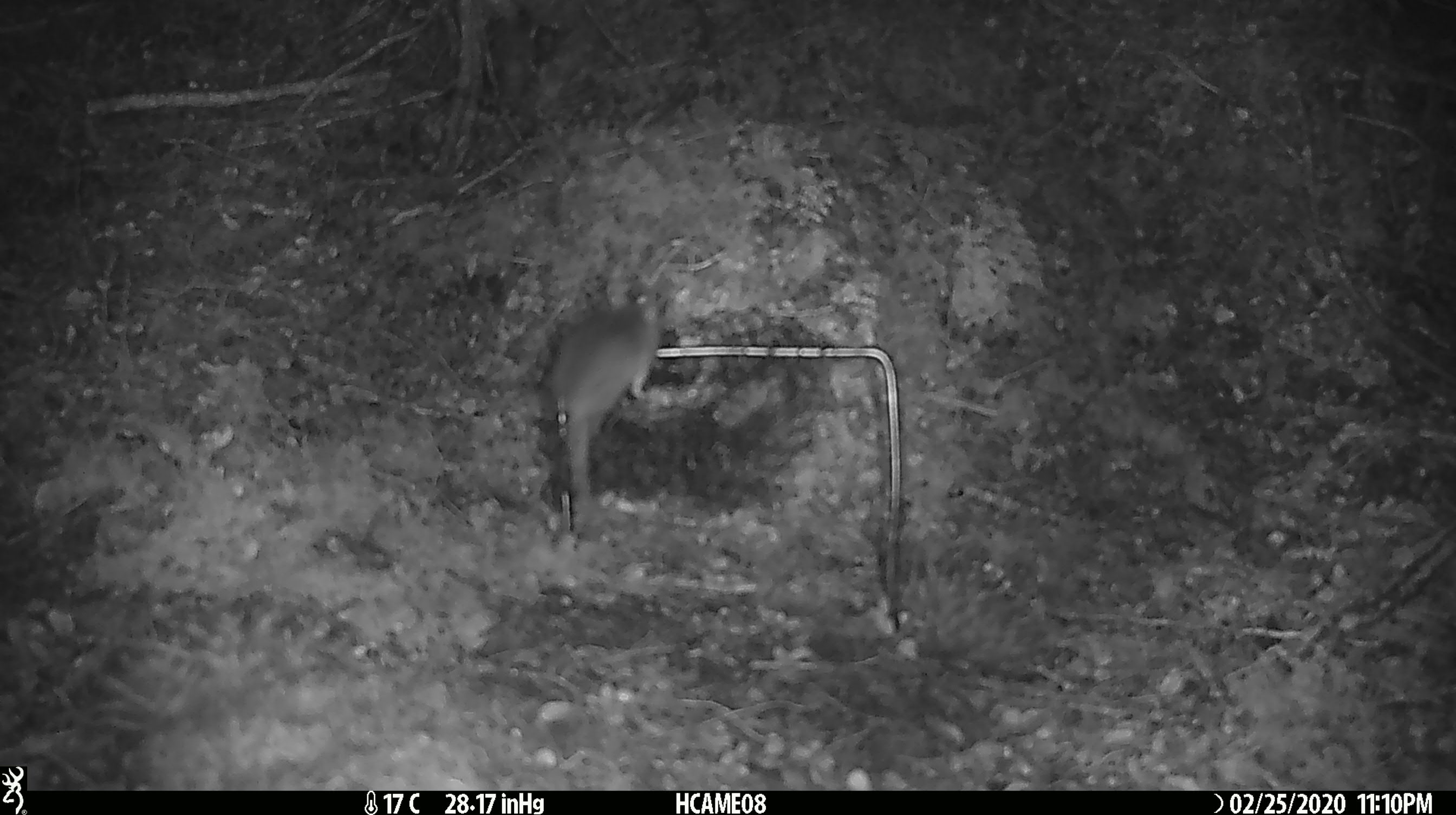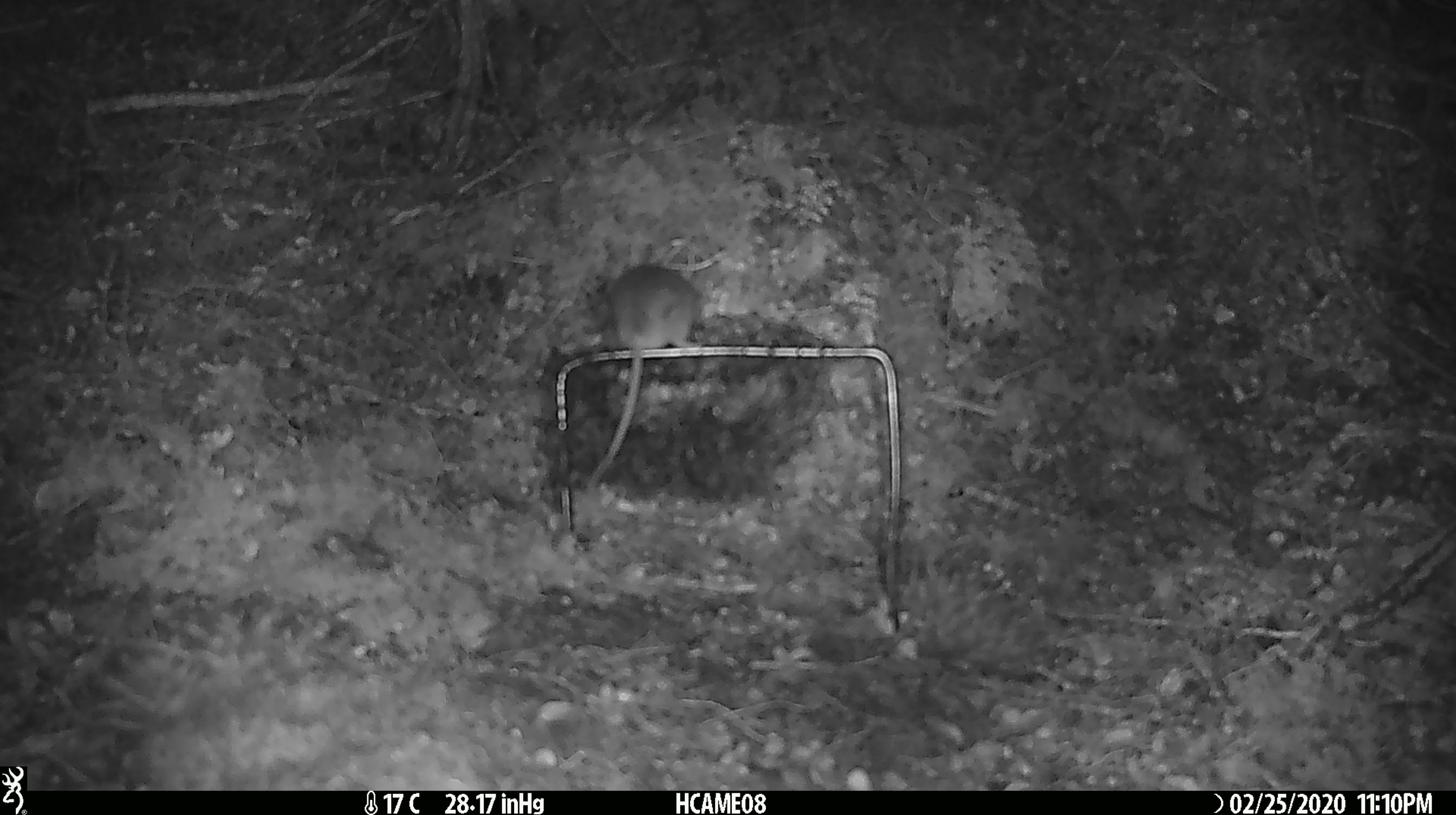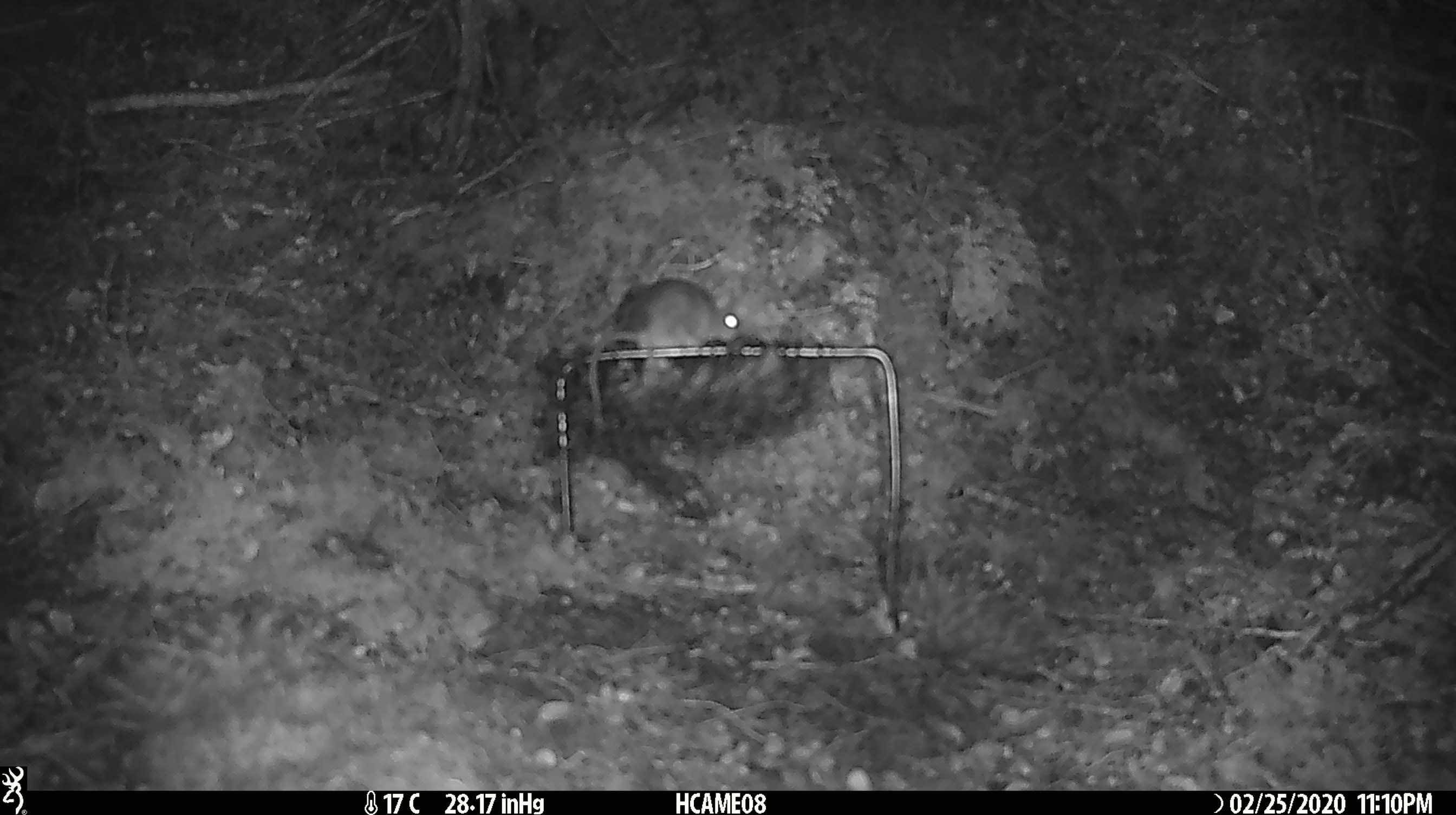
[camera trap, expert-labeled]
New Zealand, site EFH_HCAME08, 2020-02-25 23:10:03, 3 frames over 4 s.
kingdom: Animalia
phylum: Chordata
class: Mammalia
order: Rodentia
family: Muridae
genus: Mus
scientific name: Mus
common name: mouse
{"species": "mouse (Mus)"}